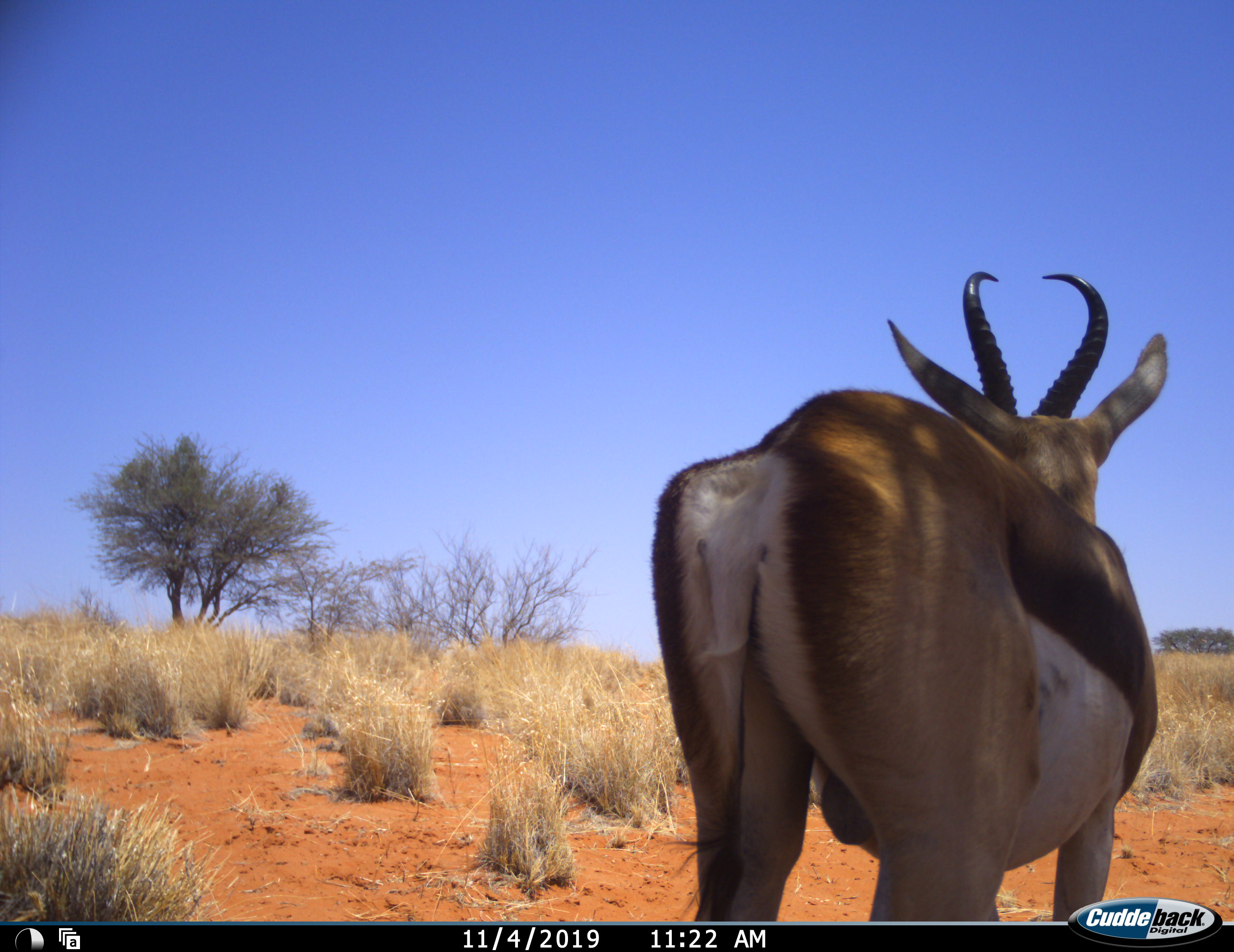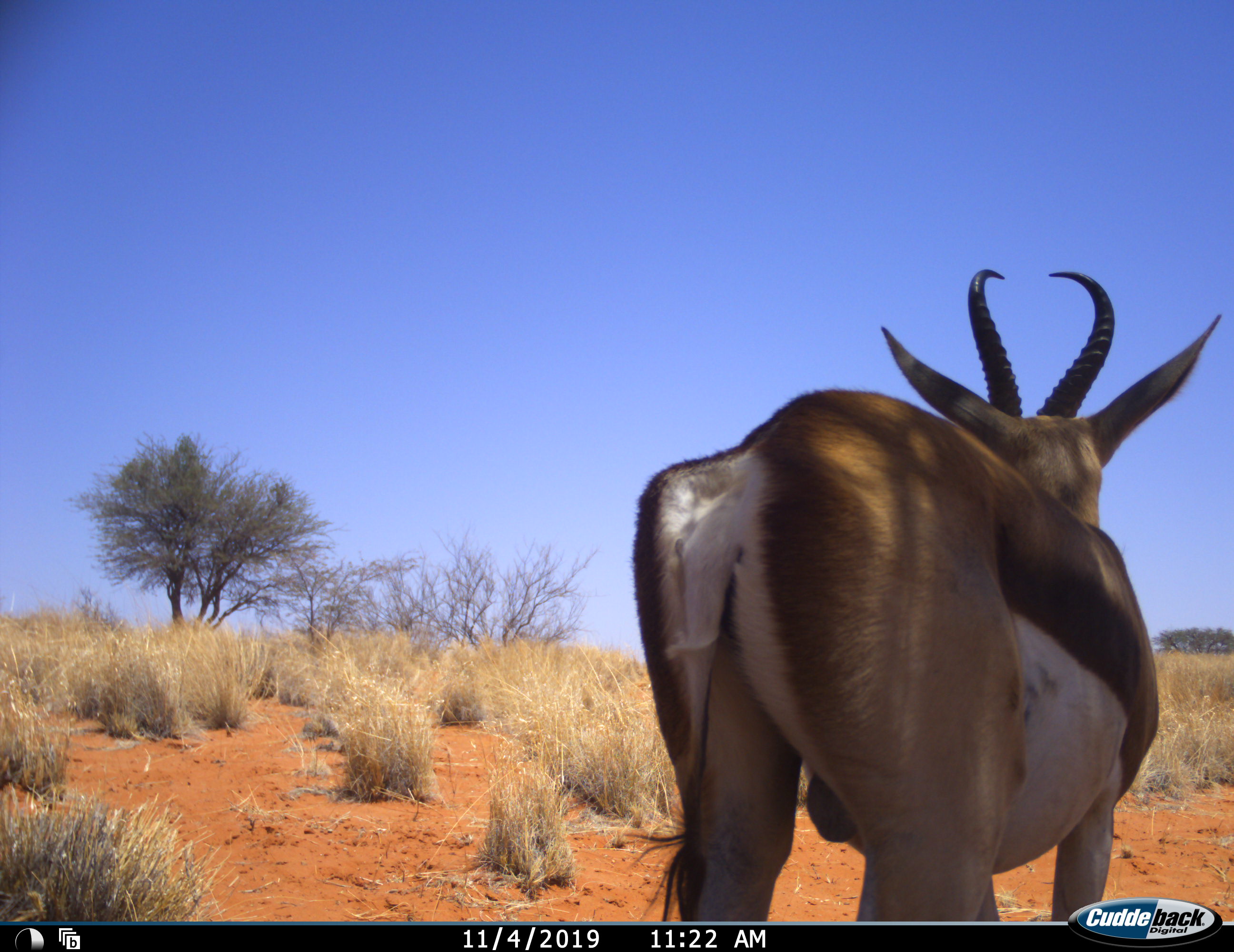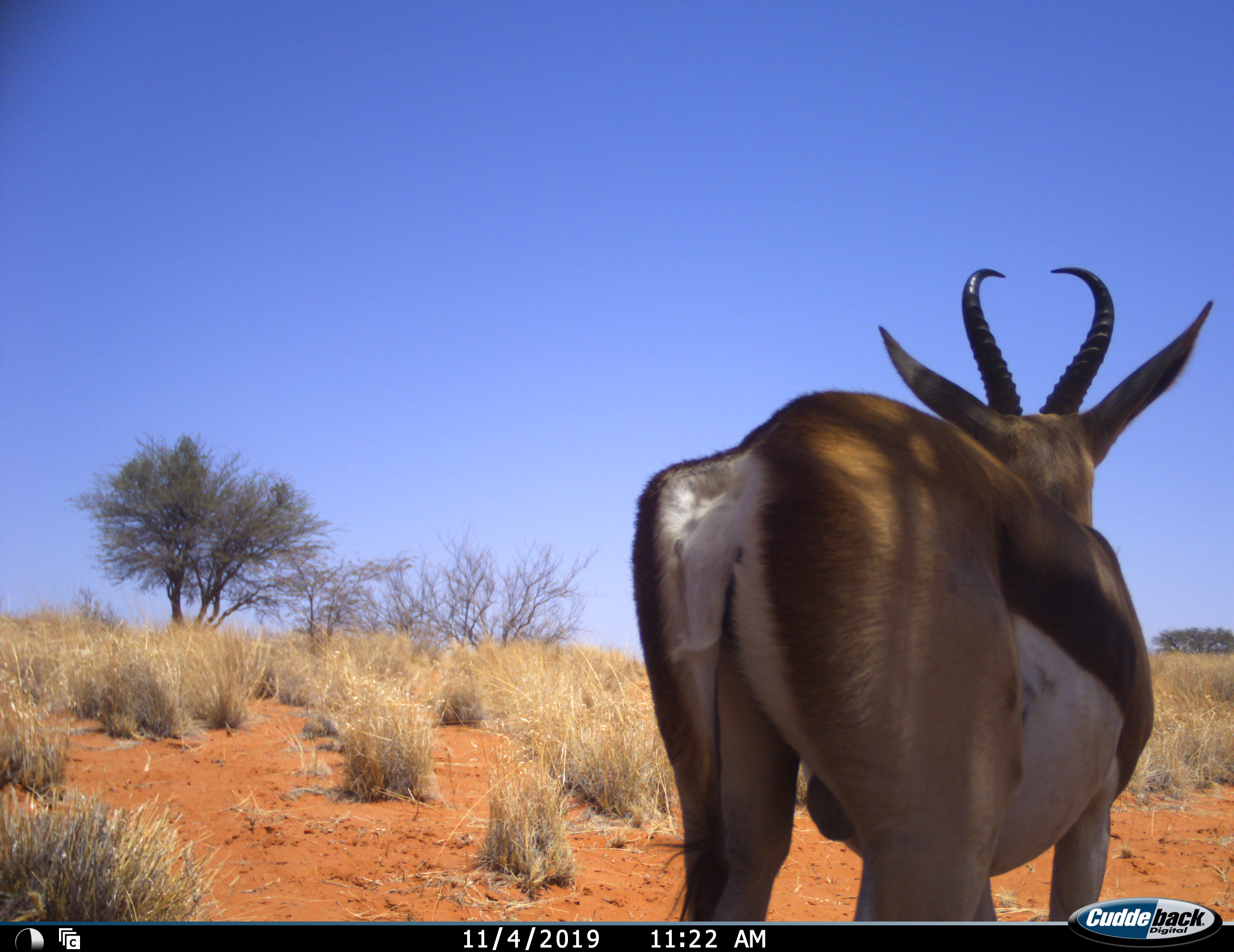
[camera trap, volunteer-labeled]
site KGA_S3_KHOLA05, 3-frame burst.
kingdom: Animalia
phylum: Chordata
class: Mammalia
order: Artiodactyla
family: Bovidae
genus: Antidorcas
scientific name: Antidorcas marsupialis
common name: springbok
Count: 1.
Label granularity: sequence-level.